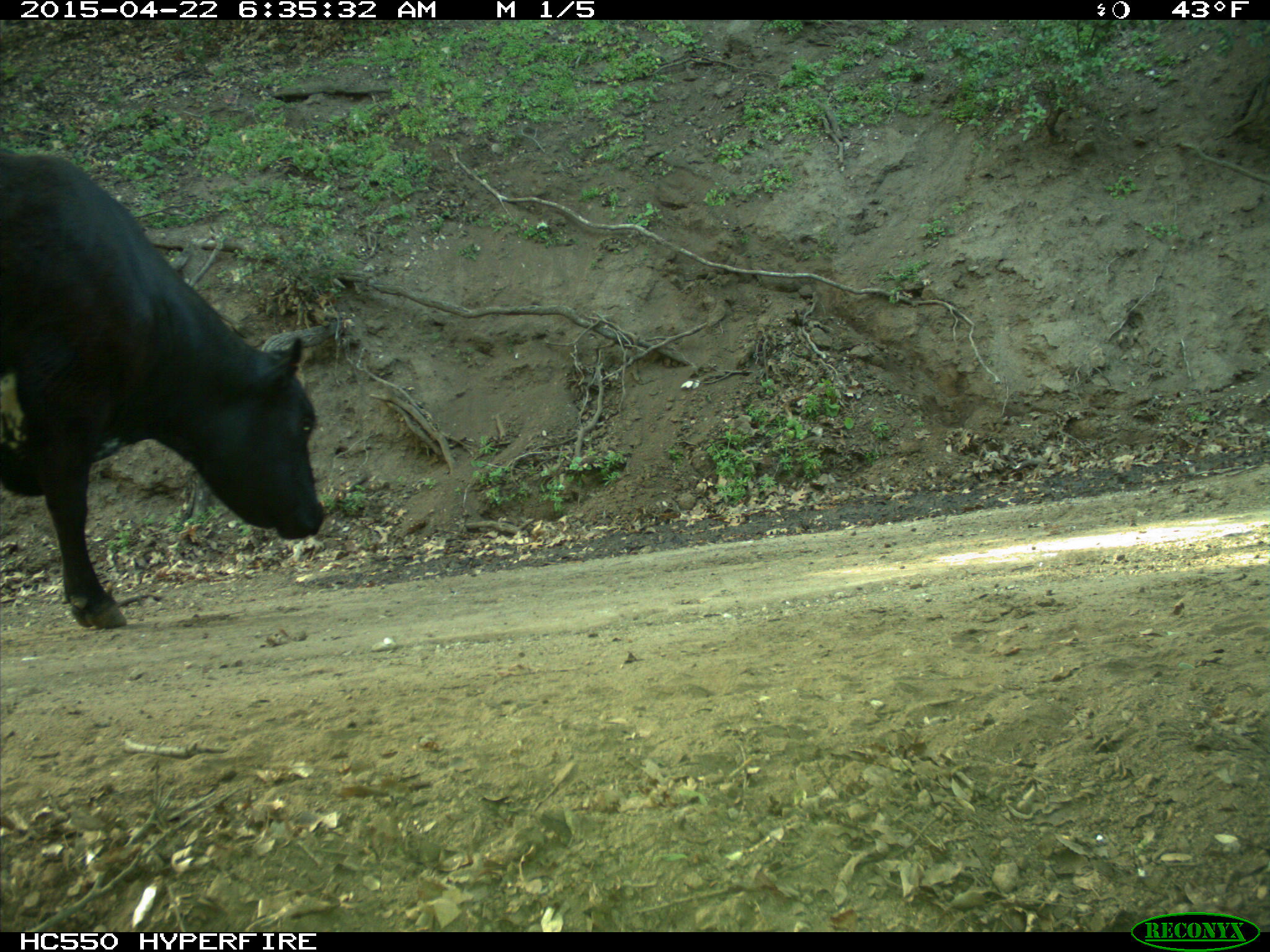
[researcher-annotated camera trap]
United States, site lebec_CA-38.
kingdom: Animalia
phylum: Chordata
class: Mammalia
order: Artiodactyla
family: Bovidae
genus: Bos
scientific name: Bos taurus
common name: domestic cow